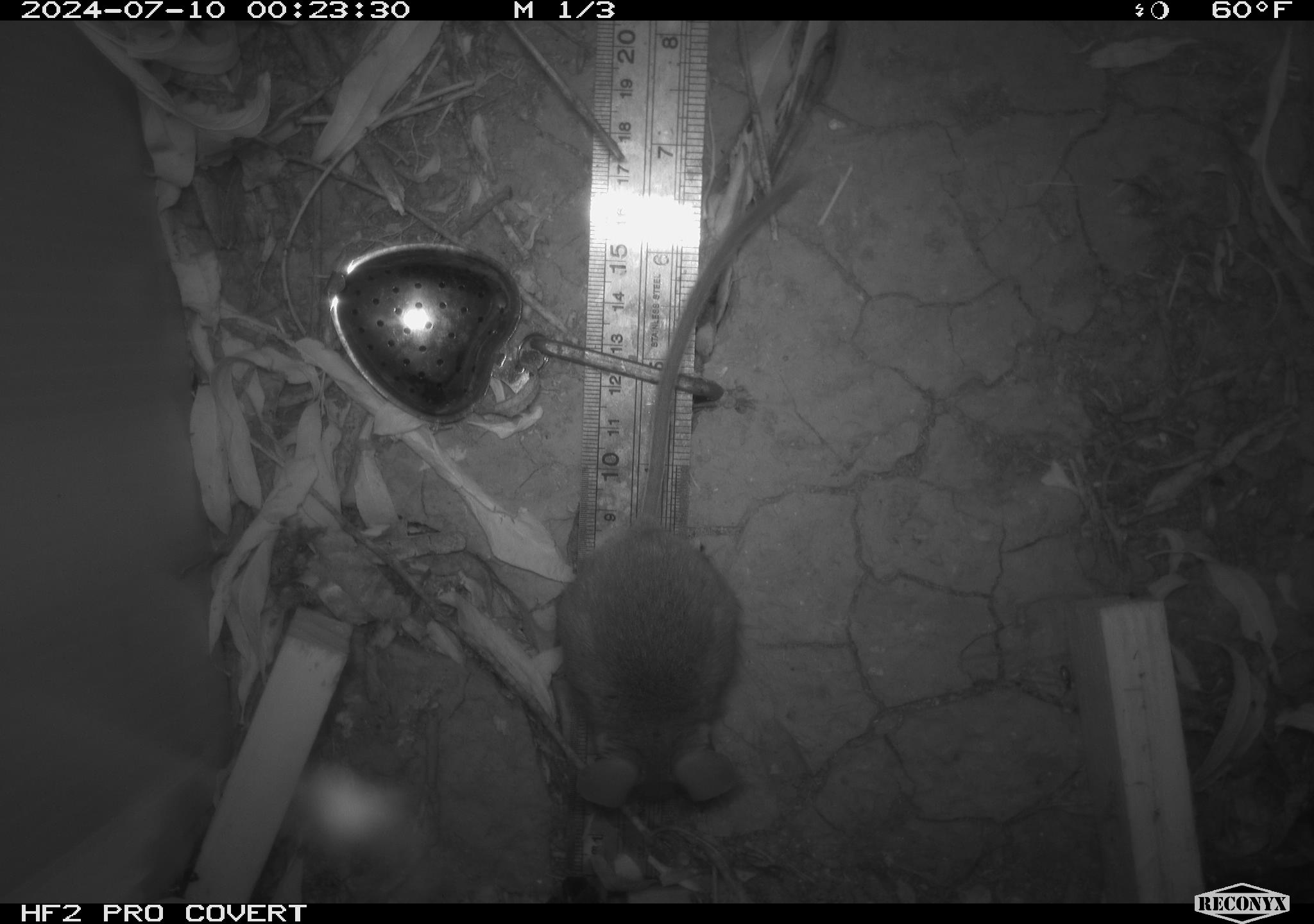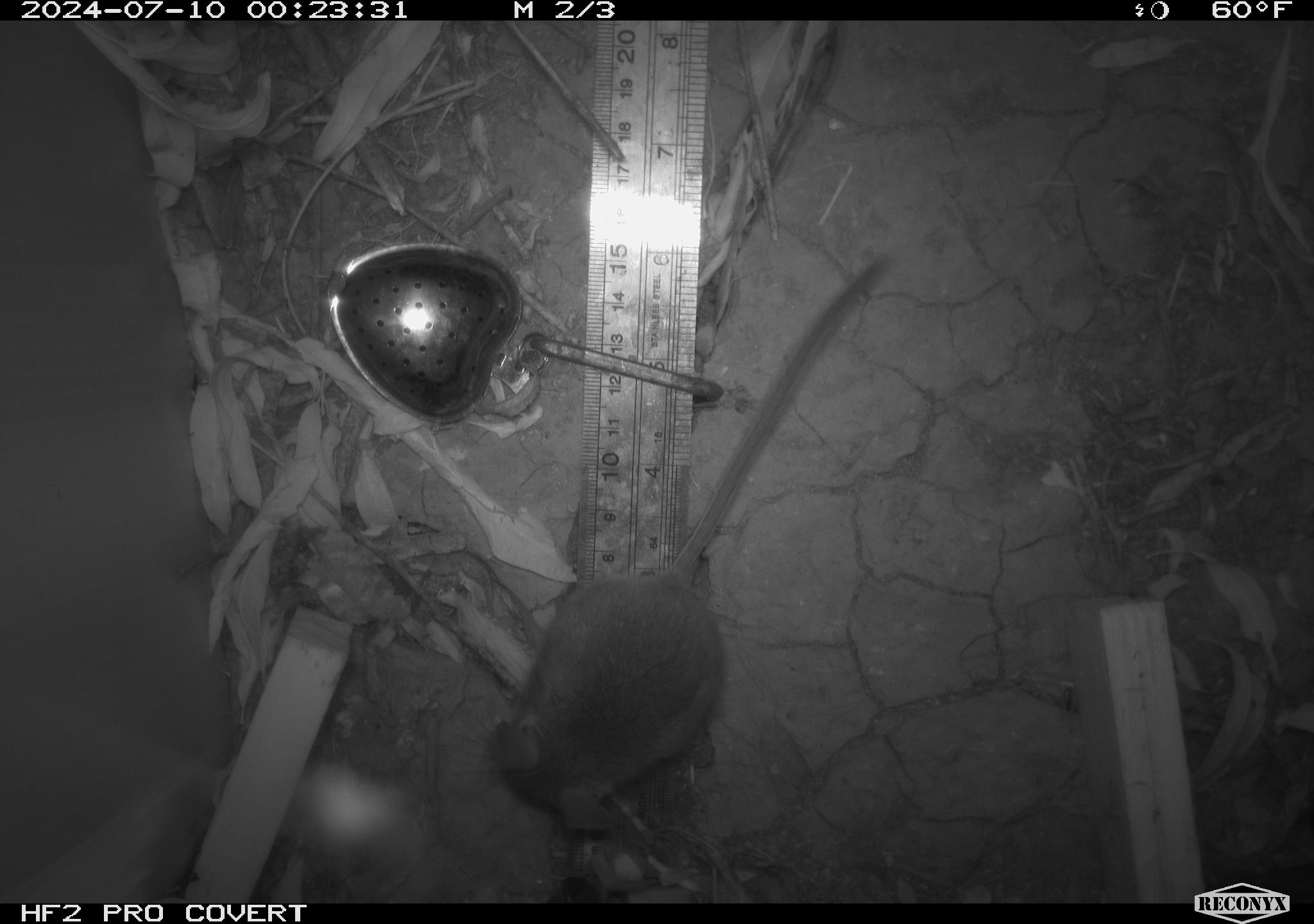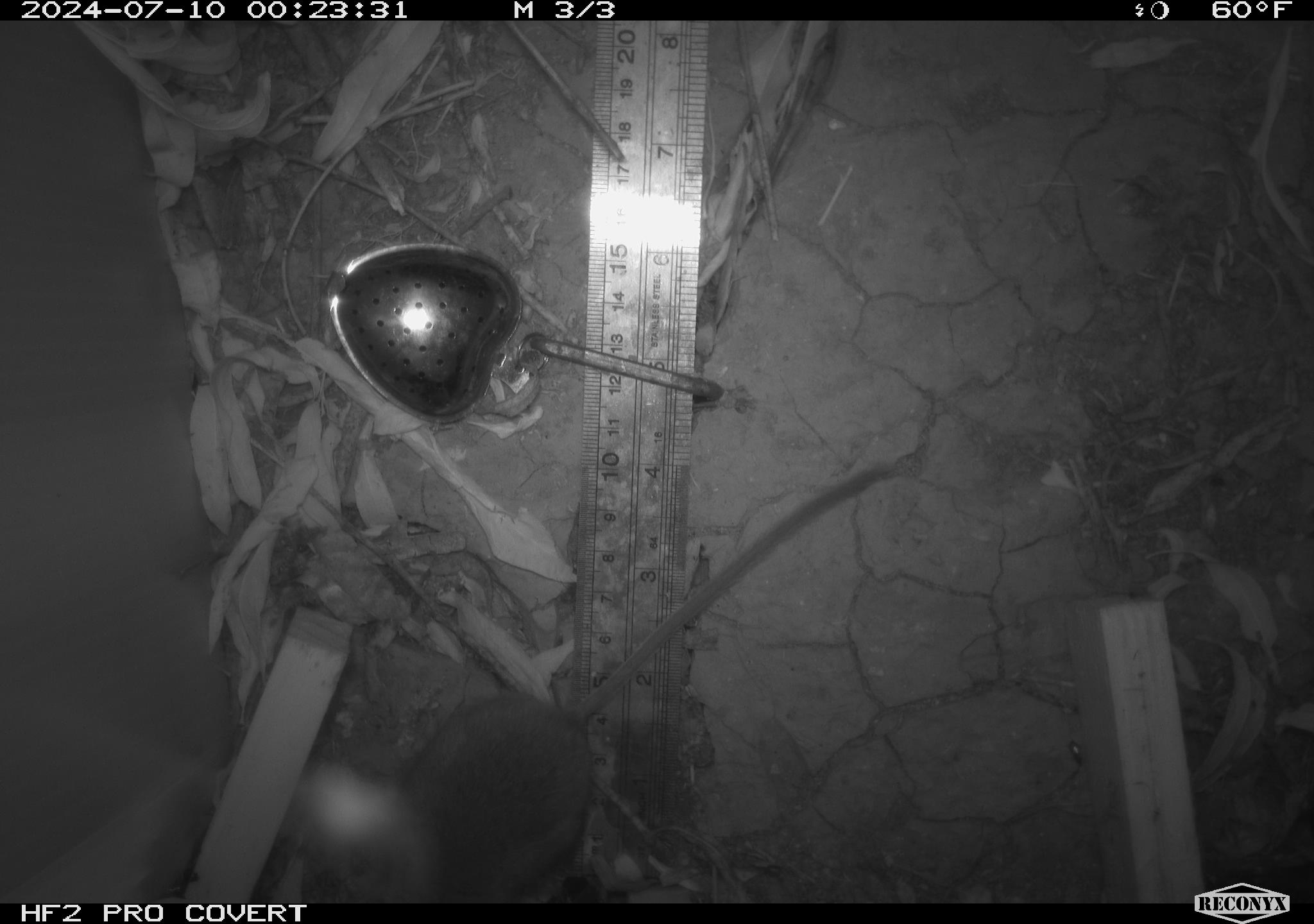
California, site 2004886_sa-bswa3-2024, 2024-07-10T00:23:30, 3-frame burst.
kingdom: Animalia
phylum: Chordata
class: Mammalia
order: Rodentia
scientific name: Rodentia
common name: mouse species